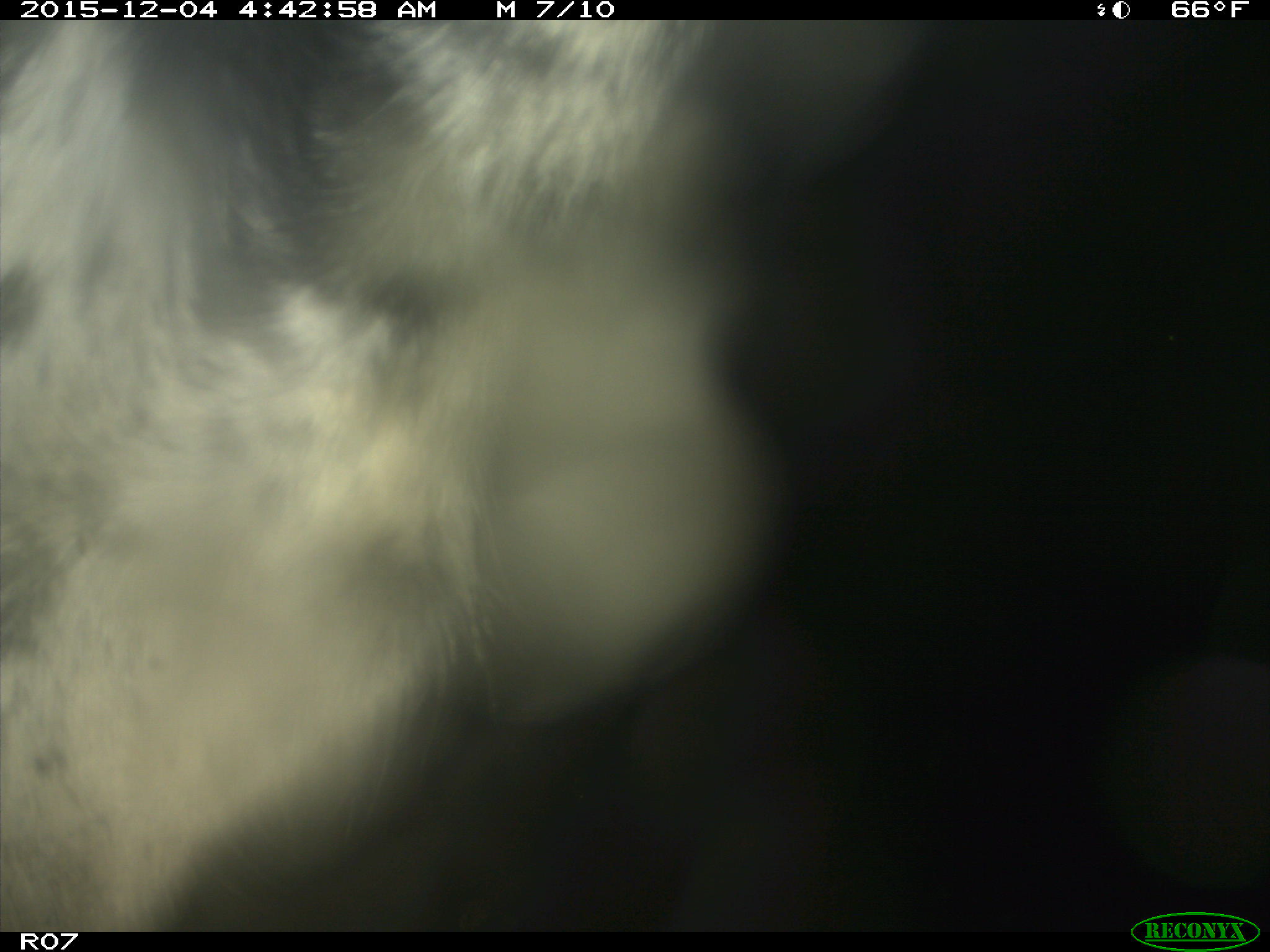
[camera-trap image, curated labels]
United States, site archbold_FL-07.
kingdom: Animalia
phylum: Chordata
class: Mammalia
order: Artiodactyla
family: Bovidae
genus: Bos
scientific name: Bos taurus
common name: domestic cow